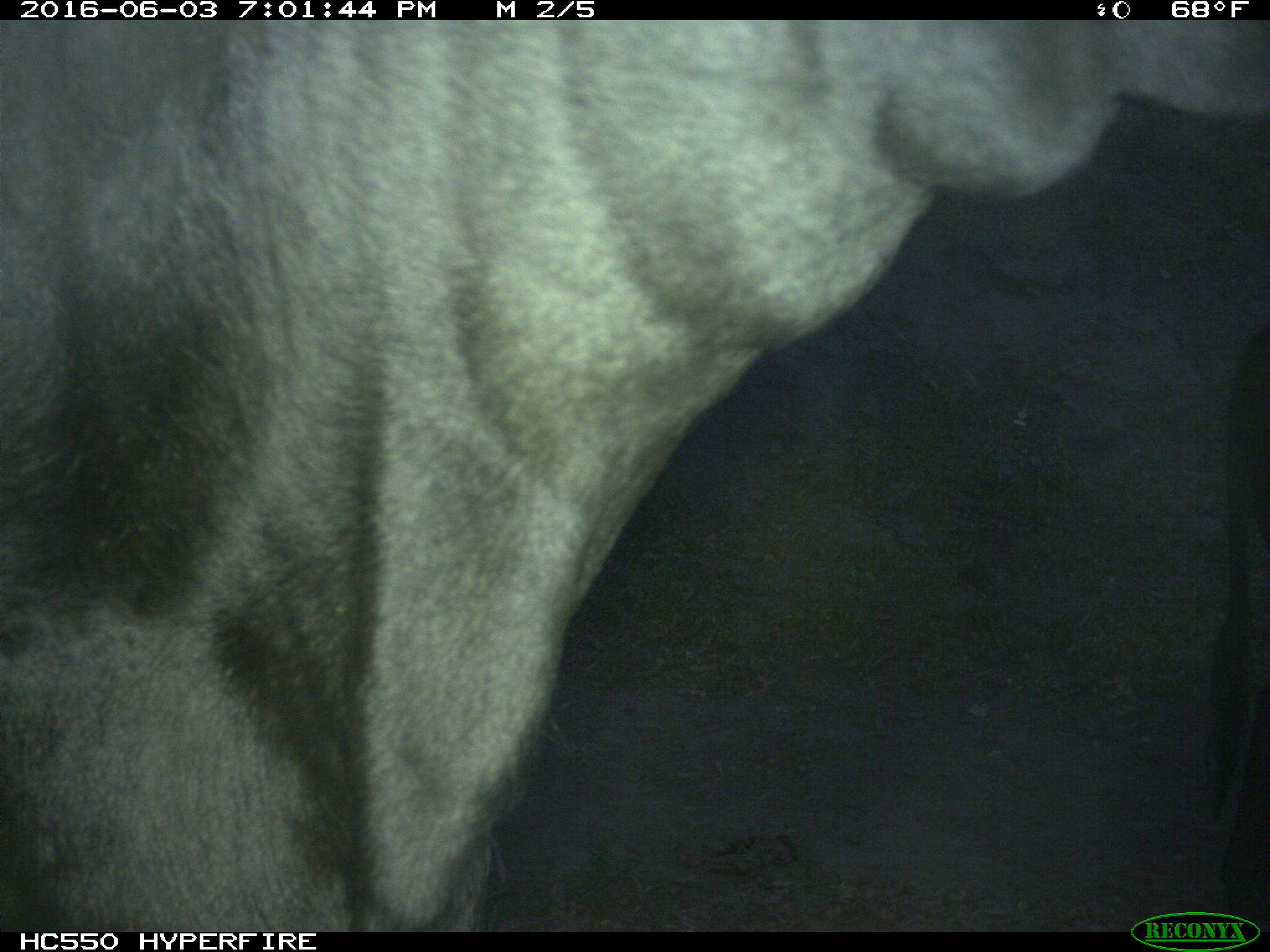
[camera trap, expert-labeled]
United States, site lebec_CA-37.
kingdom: Animalia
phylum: Chordata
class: Mammalia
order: Artiodactyla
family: Bovidae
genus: Bos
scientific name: Bos taurus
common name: domestic cow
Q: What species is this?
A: Bos taurus (domestic cow).